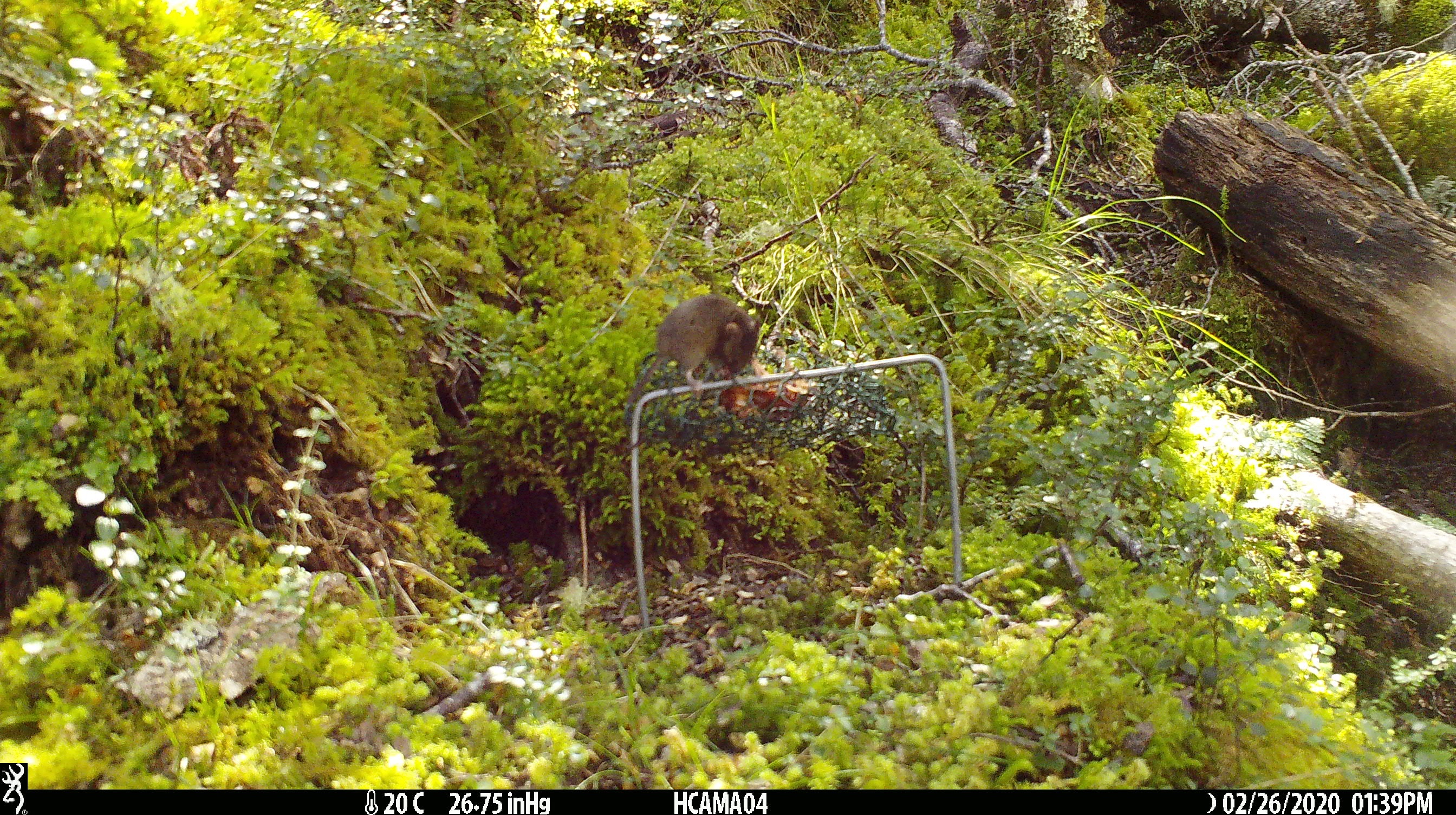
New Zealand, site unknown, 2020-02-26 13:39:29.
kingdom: Animalia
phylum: Chordata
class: Mammalia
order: Rodentia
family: Muridae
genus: Mus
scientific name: Mus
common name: mouse